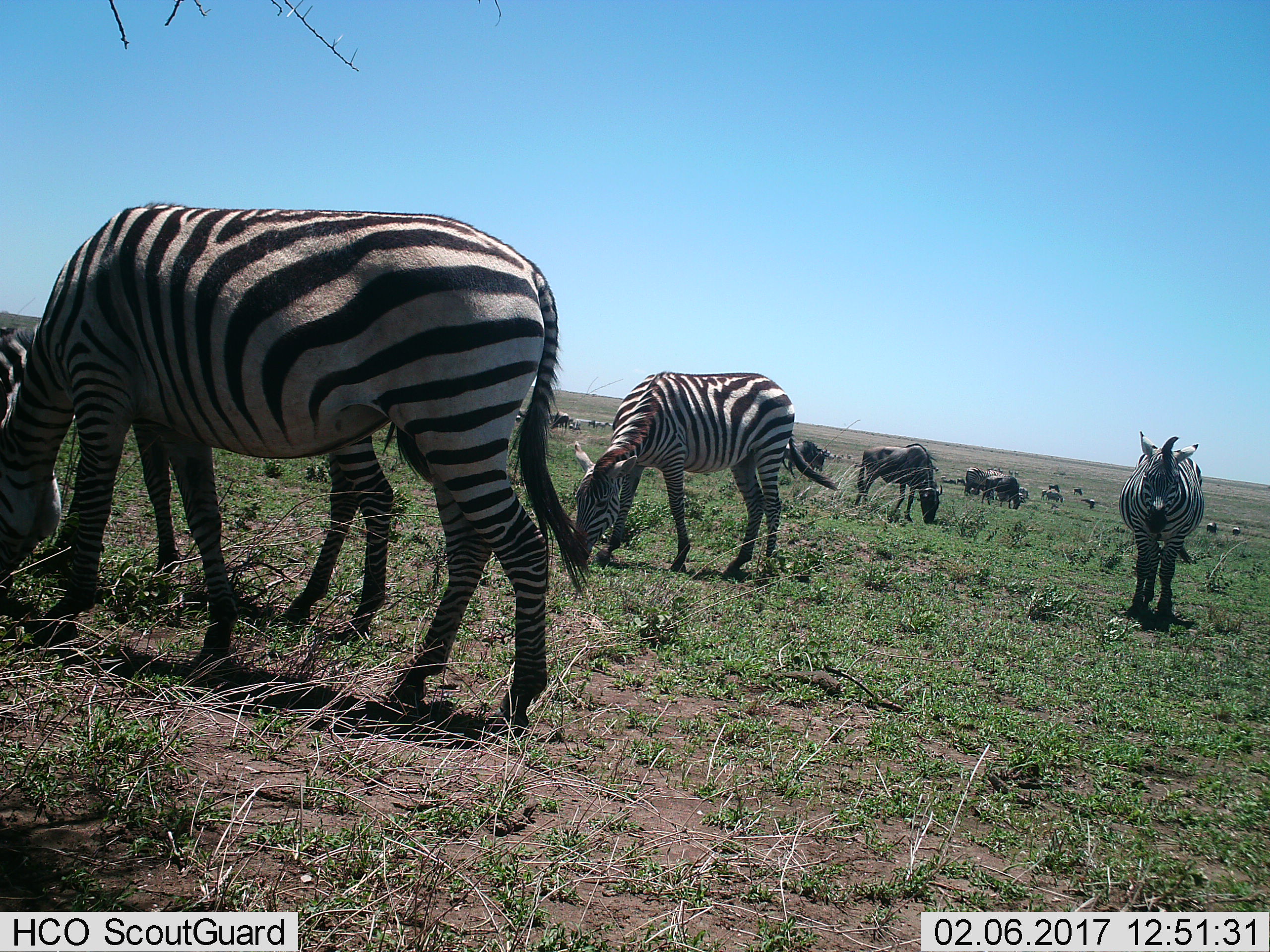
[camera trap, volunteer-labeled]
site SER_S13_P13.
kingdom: Animalia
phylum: Chordata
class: Mammalia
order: Artiodactyla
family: Bovidae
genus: Connochaetes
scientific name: Connochaetes taurinus taurinus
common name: blue wildebeest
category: wildebeestblue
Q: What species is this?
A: Wildebeestblue (blue wildebeest) (Connochaetes taurinus taurinus).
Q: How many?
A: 3.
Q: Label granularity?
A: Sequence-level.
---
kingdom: Animalia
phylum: Chordata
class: Mammalia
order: Perissodactyla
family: Equidae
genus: Equus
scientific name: Equus quagga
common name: plains zebra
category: zebraplains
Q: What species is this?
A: Zebraplains (plains zebra) (Equus quagga).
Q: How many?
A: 8.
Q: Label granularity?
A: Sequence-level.